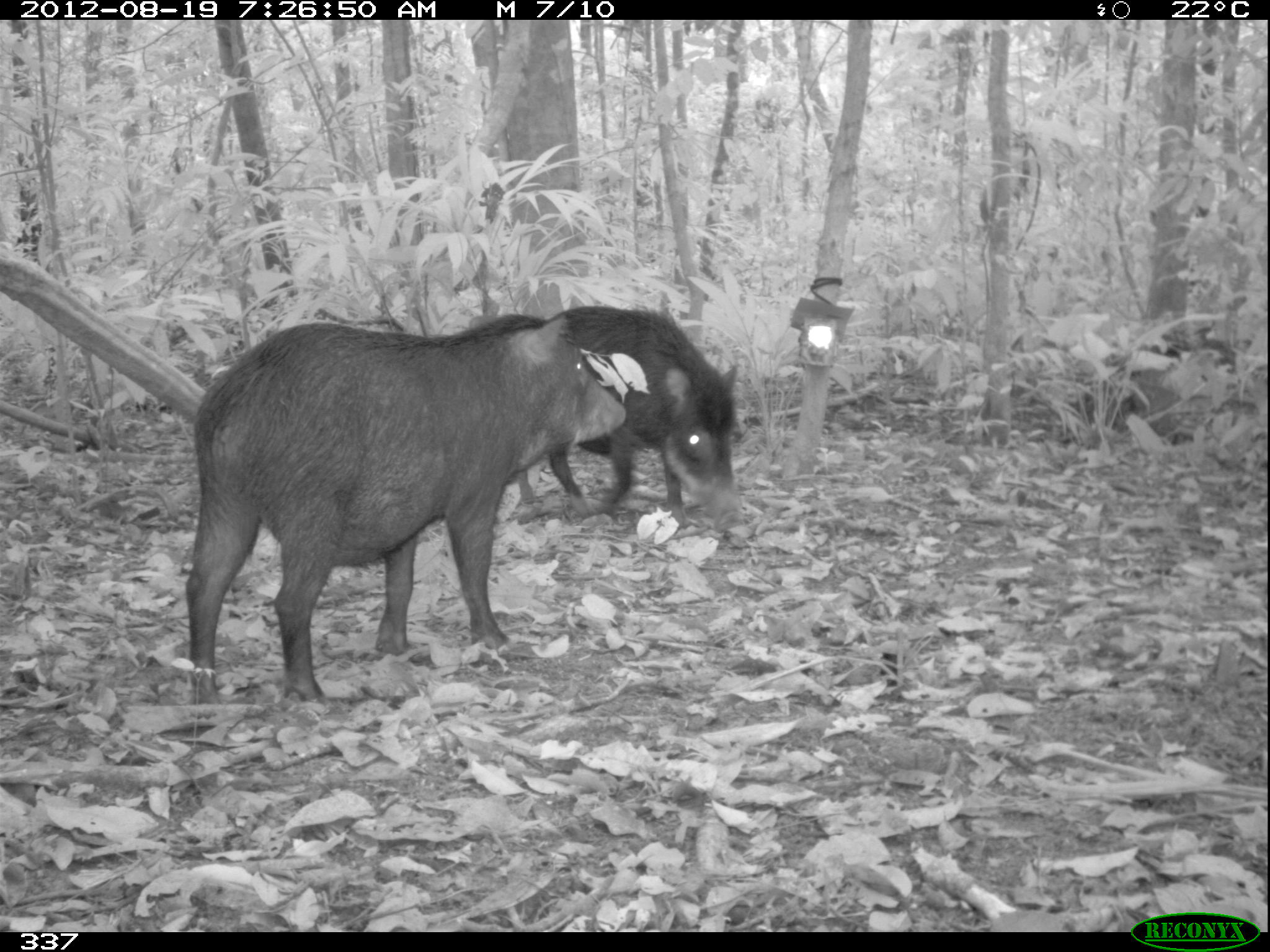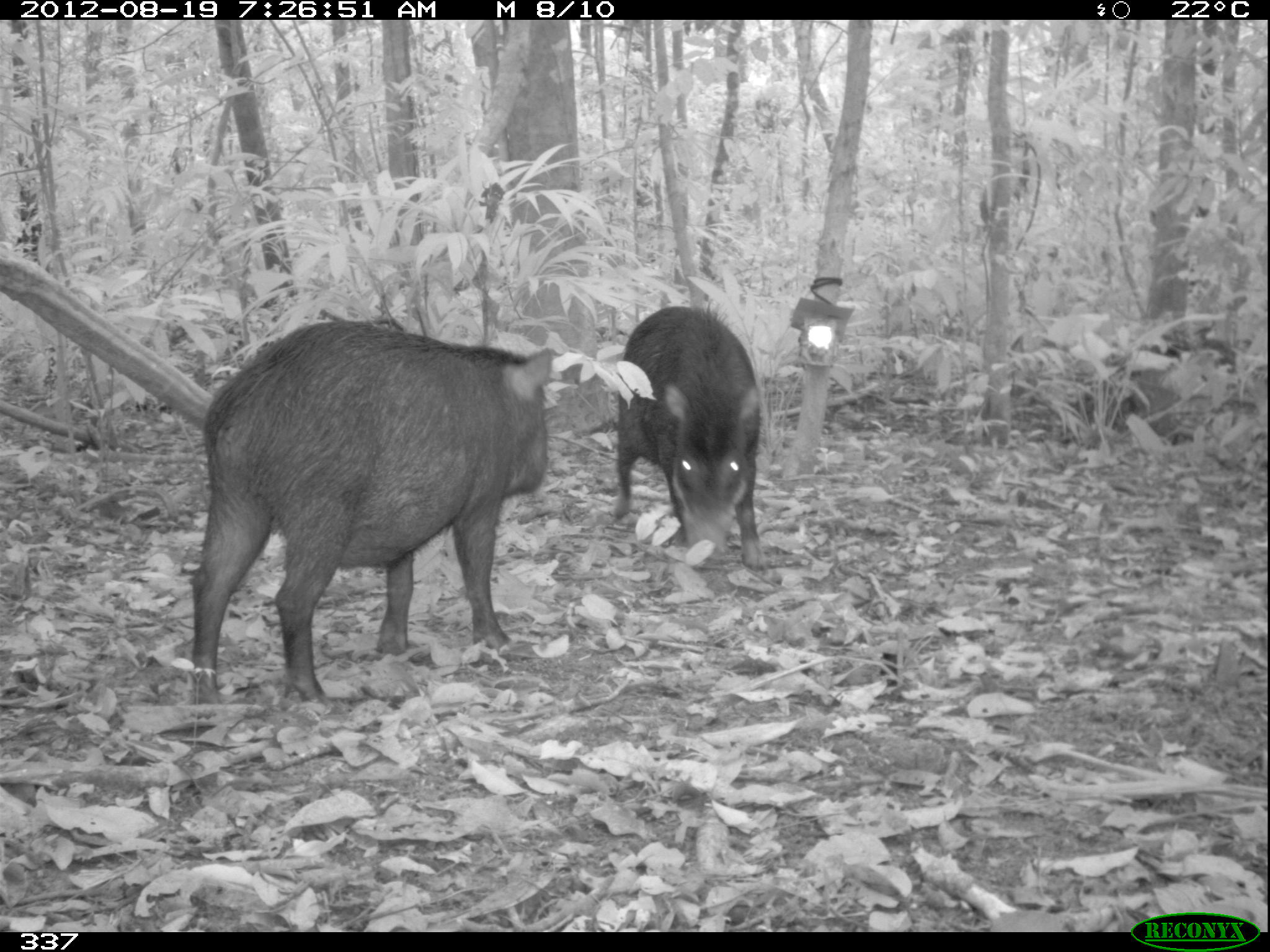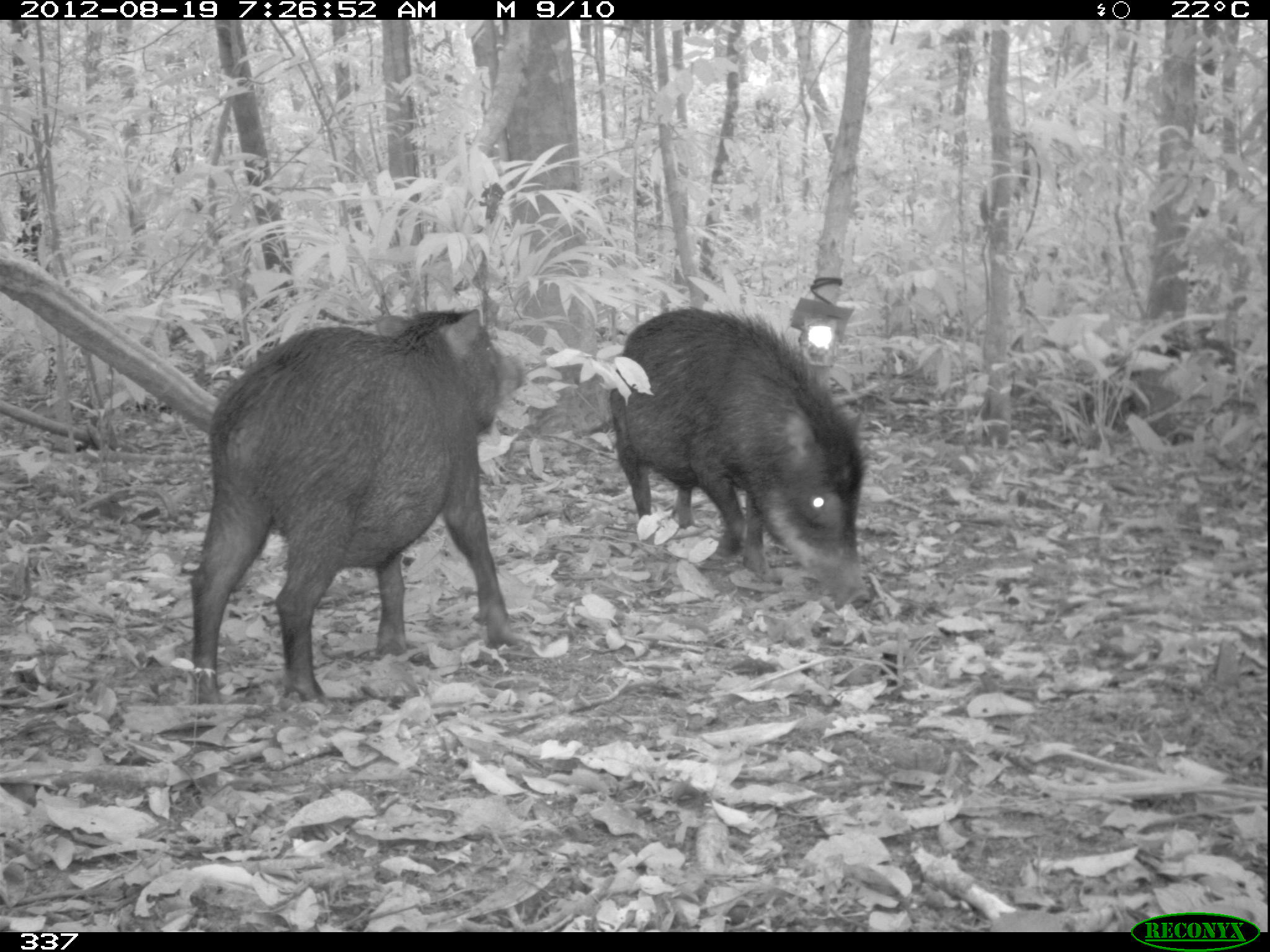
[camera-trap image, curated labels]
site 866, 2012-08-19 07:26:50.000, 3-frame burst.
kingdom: Animalia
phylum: Chordata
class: Mammalia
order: Artiodactyla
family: Tayassuidae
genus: Tayassu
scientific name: Tayassu pecari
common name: white-lipped peccary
Tayassu pecari (white-lipped peccary).